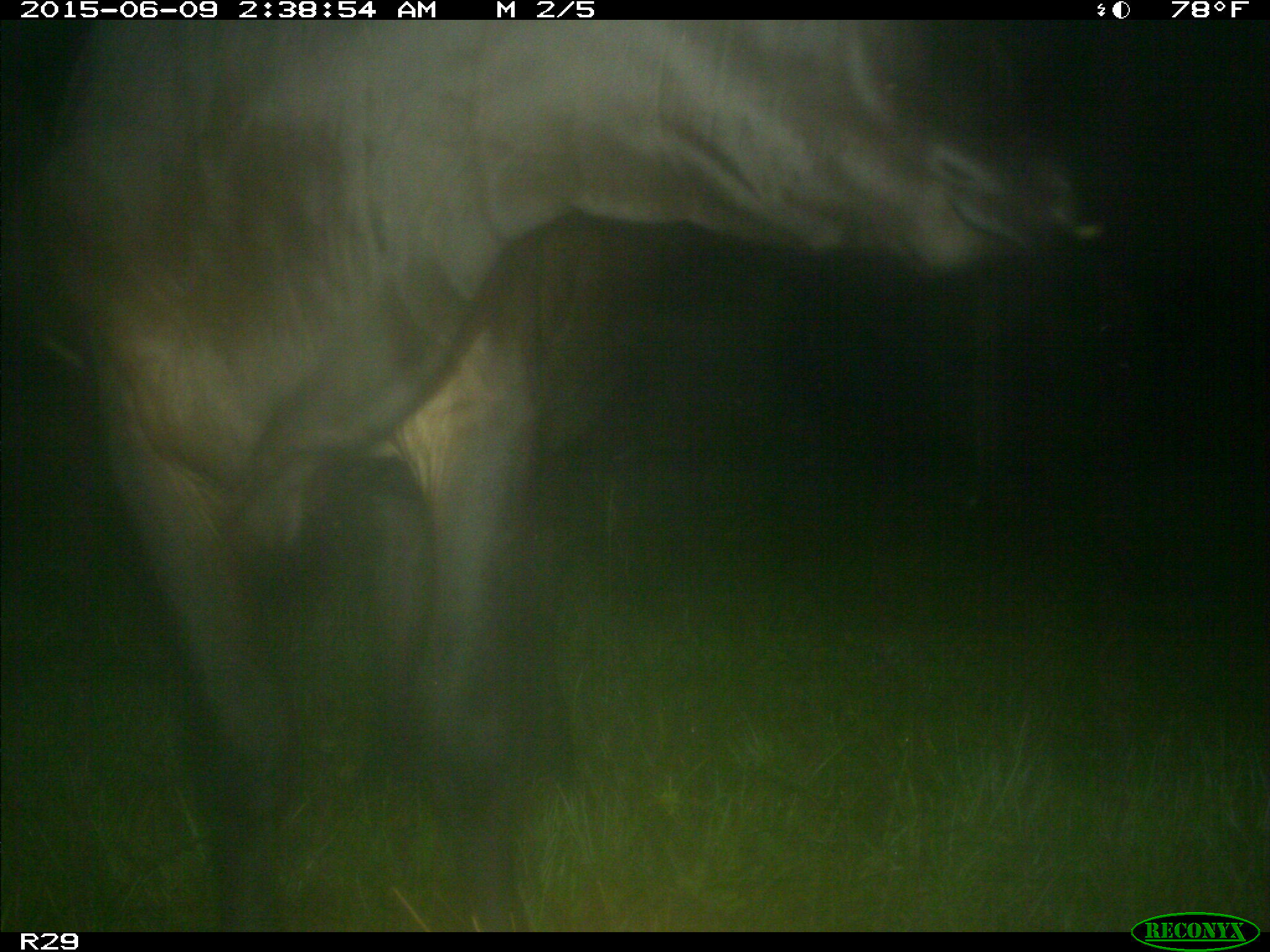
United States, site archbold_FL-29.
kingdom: Animalia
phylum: Chordata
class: Mammalia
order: Artiodactyla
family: Bovidae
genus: Bos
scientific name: Bos taurus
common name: domestic cow